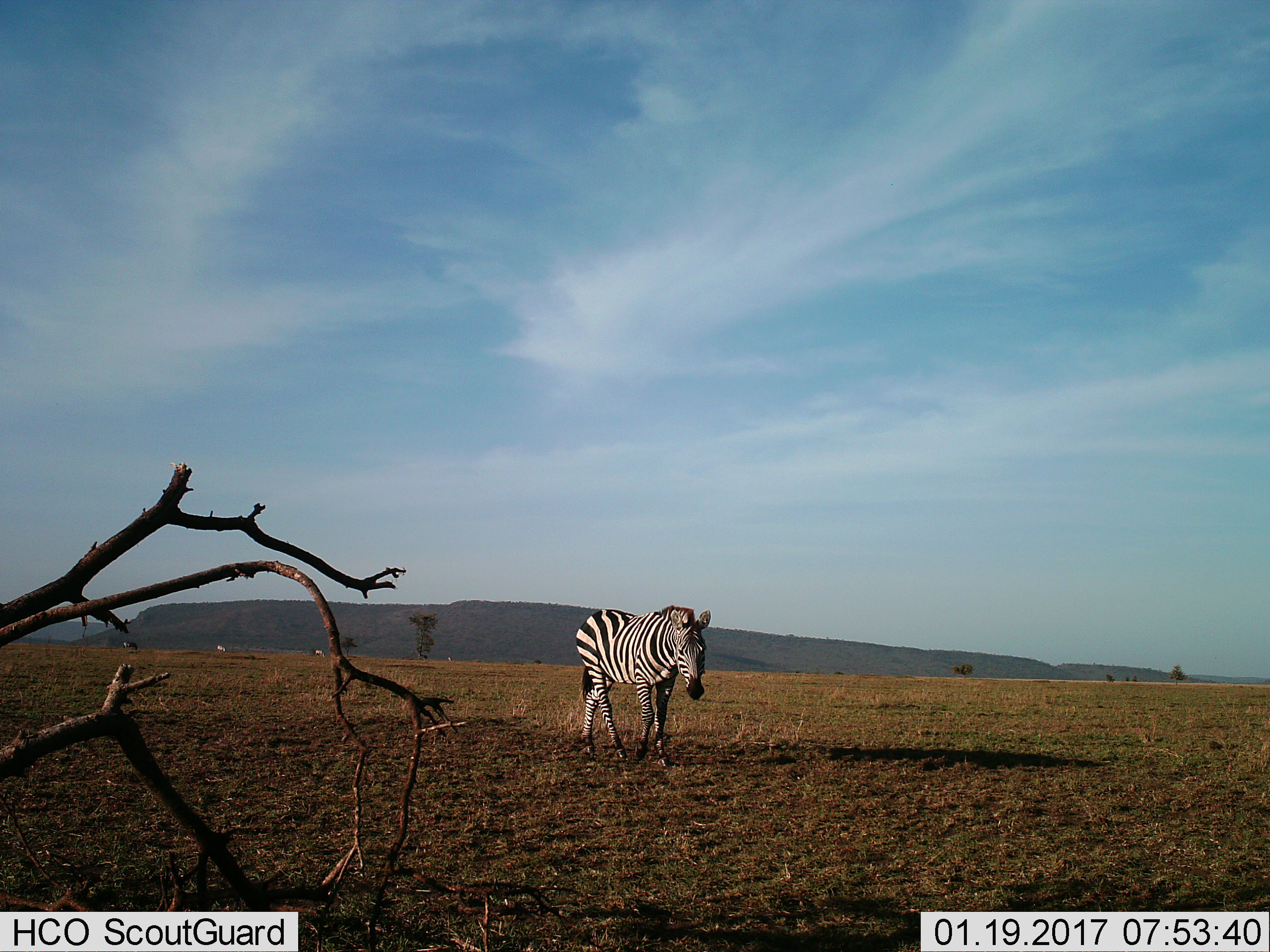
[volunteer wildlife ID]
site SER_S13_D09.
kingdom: Animalia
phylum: Chordata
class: Mammalia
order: Perissodactyla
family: Equidae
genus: Equus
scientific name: Equus quagga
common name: plains zebra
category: zebraplains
Zebraplains (plains zebra) (Equus quagga), count 1. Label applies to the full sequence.